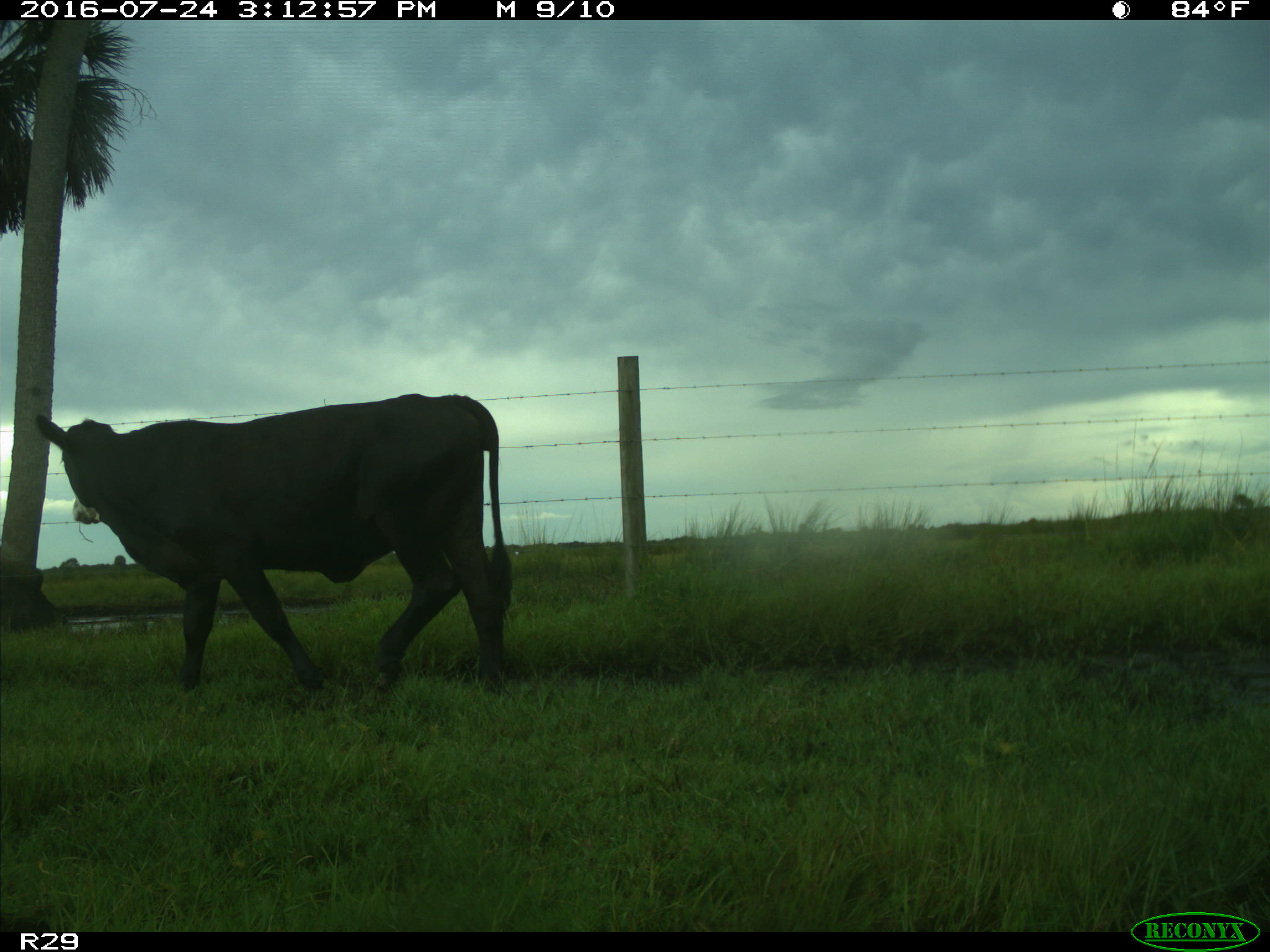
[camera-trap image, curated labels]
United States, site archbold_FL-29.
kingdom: Animalia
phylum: Chordata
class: Mammalia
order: Artiodactyla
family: Bovidae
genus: Bos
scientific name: Bos taurus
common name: domestic cow